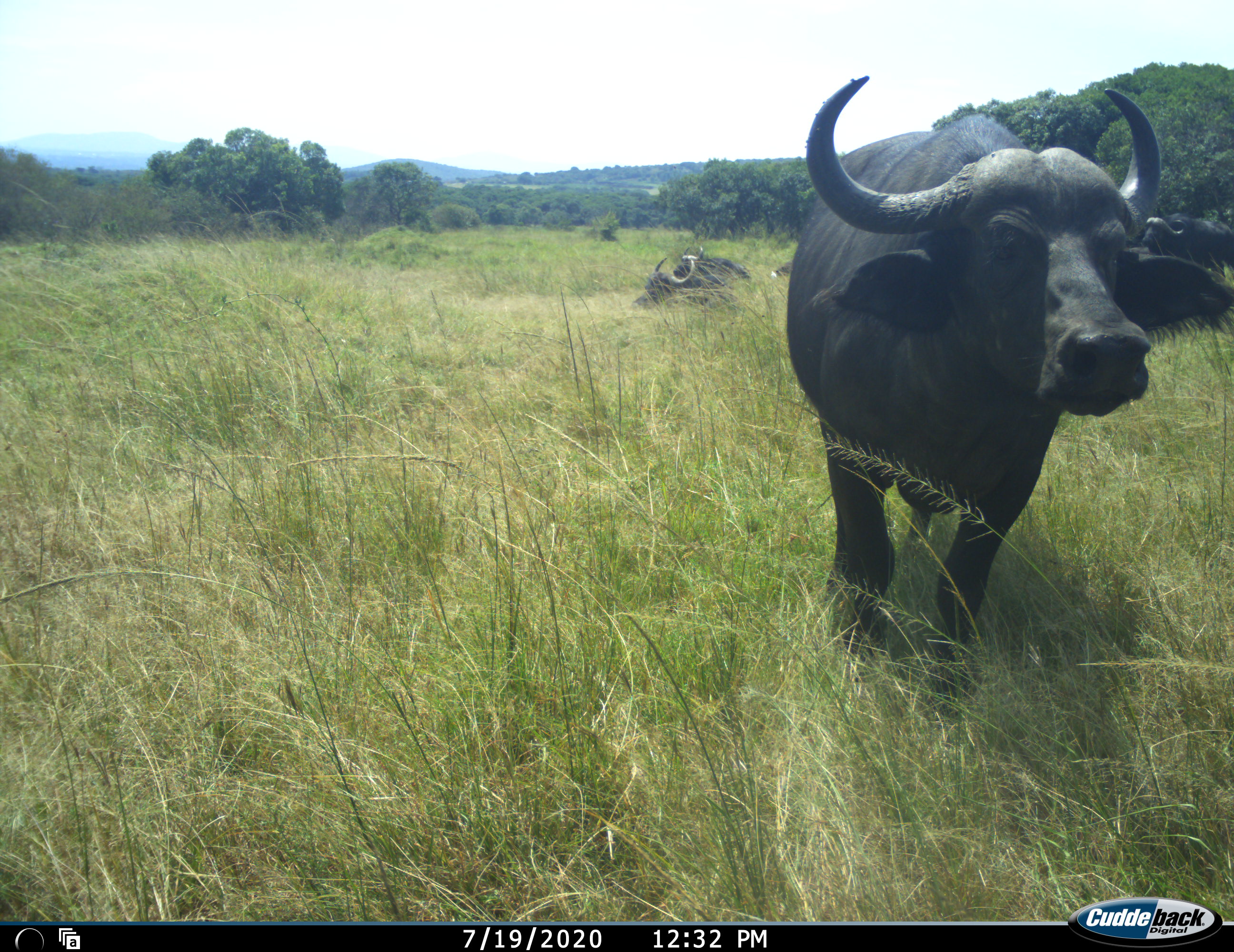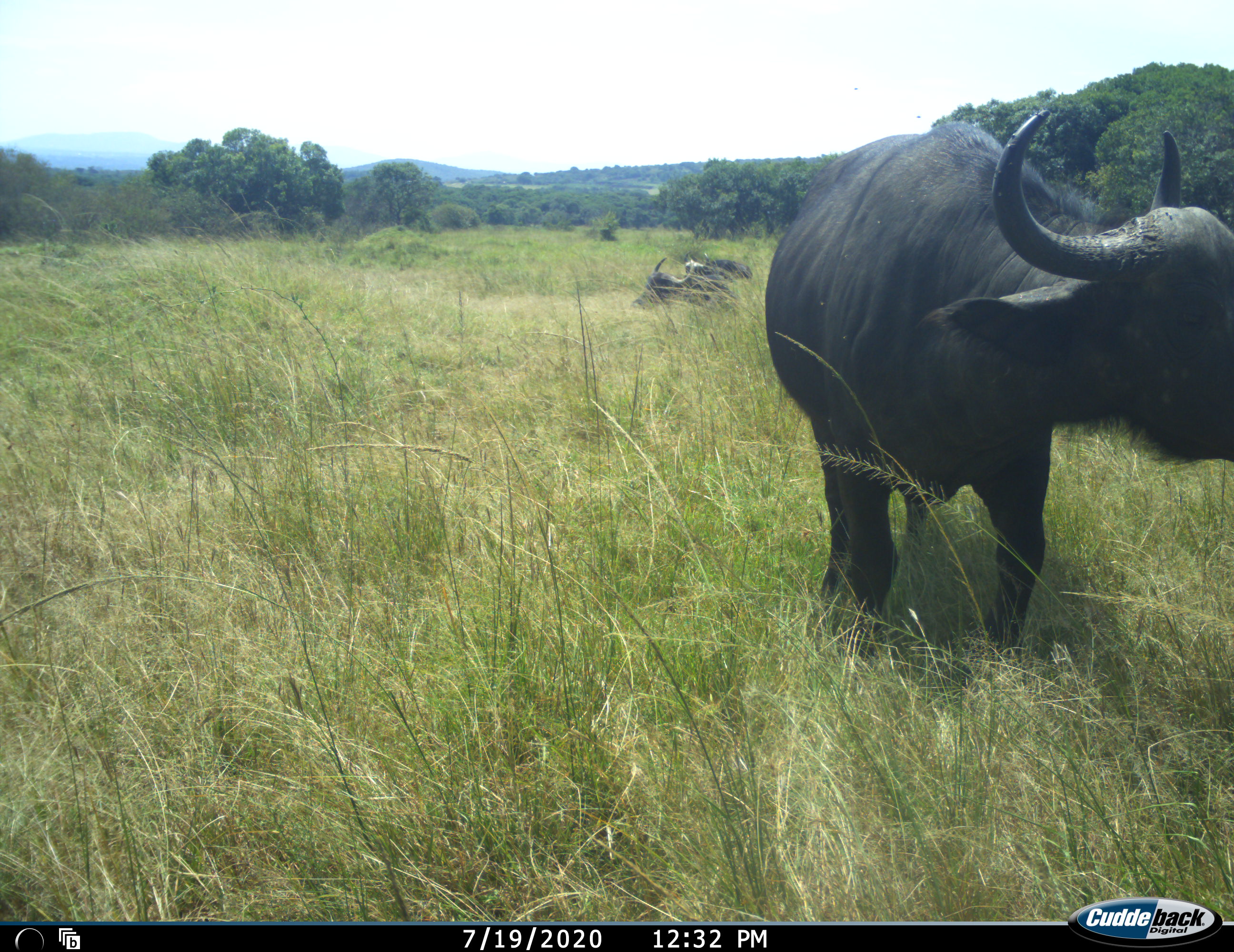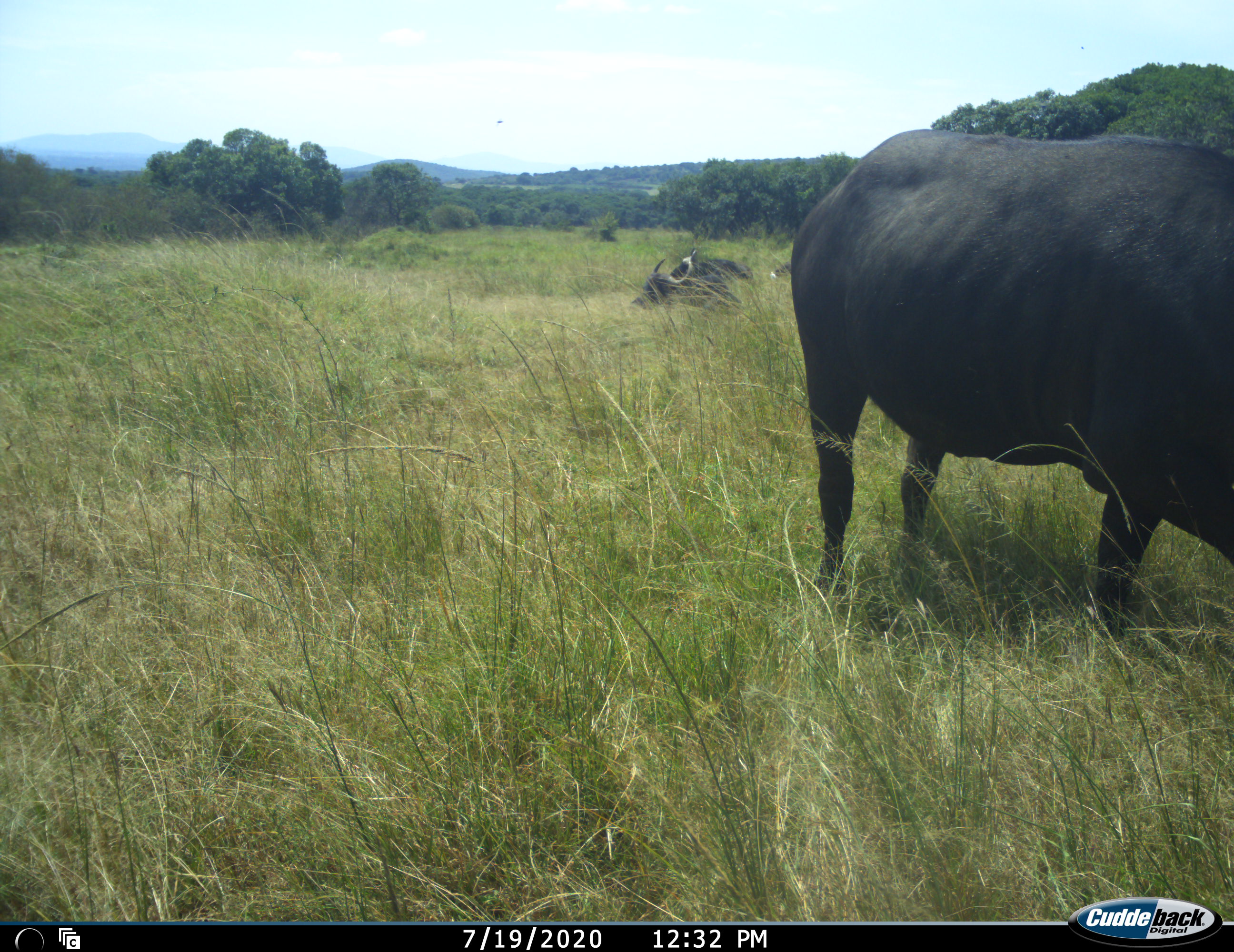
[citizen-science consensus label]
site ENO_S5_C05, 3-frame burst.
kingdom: Animalia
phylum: Chordata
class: Mammalia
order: Artiodactyla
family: Bovidae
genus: Syncerus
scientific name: Syncerus caffer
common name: african buffalo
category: buffalo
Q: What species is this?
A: Buffalo (african buffalo) (Syncerus caffer).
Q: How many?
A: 6.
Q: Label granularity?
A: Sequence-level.